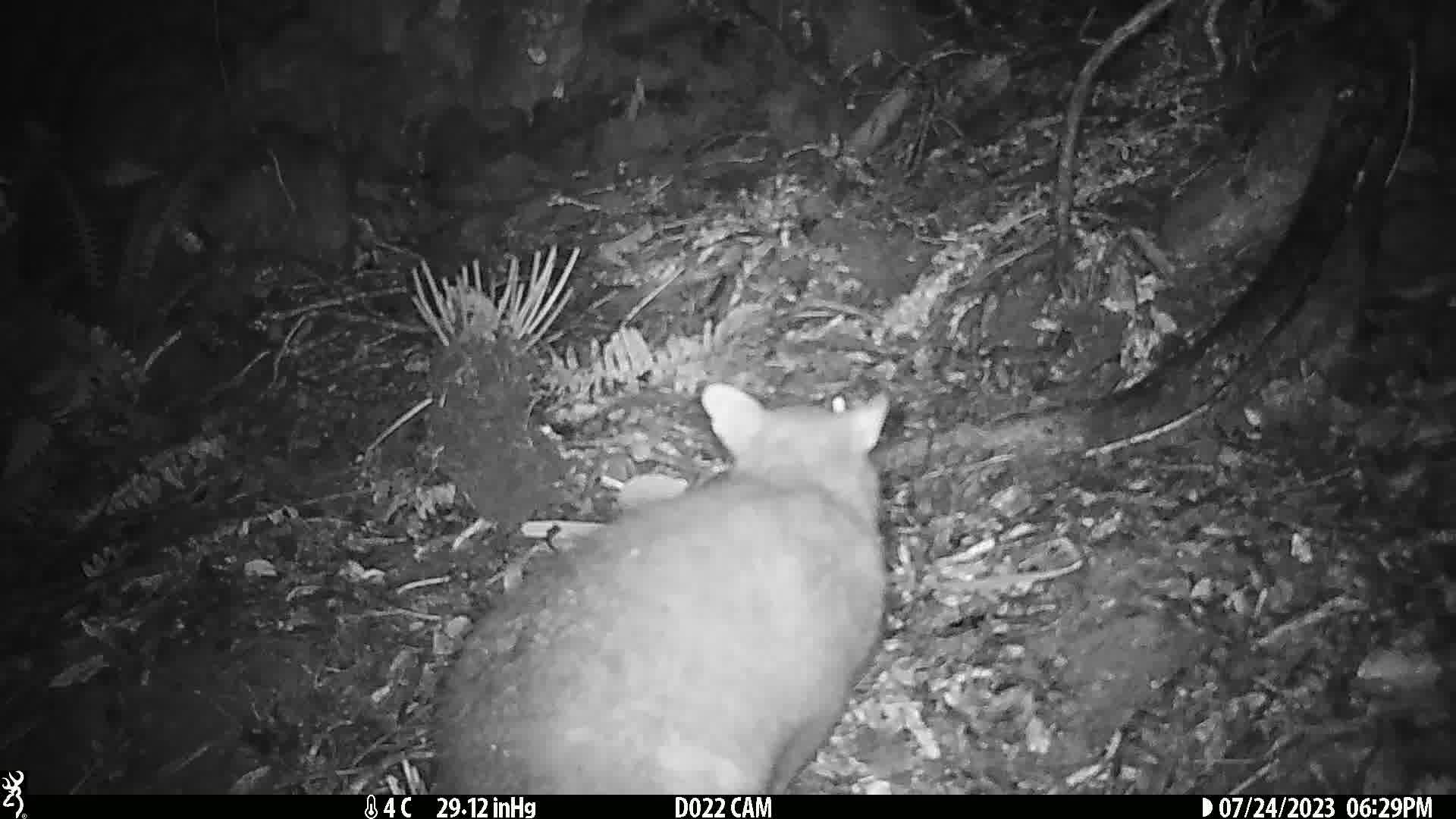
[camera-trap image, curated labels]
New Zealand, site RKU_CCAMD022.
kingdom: Animalia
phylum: Chordata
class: Mammalia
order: Diprotodontia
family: Phalangeridae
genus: Trichosurus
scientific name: Trichosurus vulpecula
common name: common brushtail possum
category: possum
Possum (common brushtail possum) (Trichosurus vulpecula).